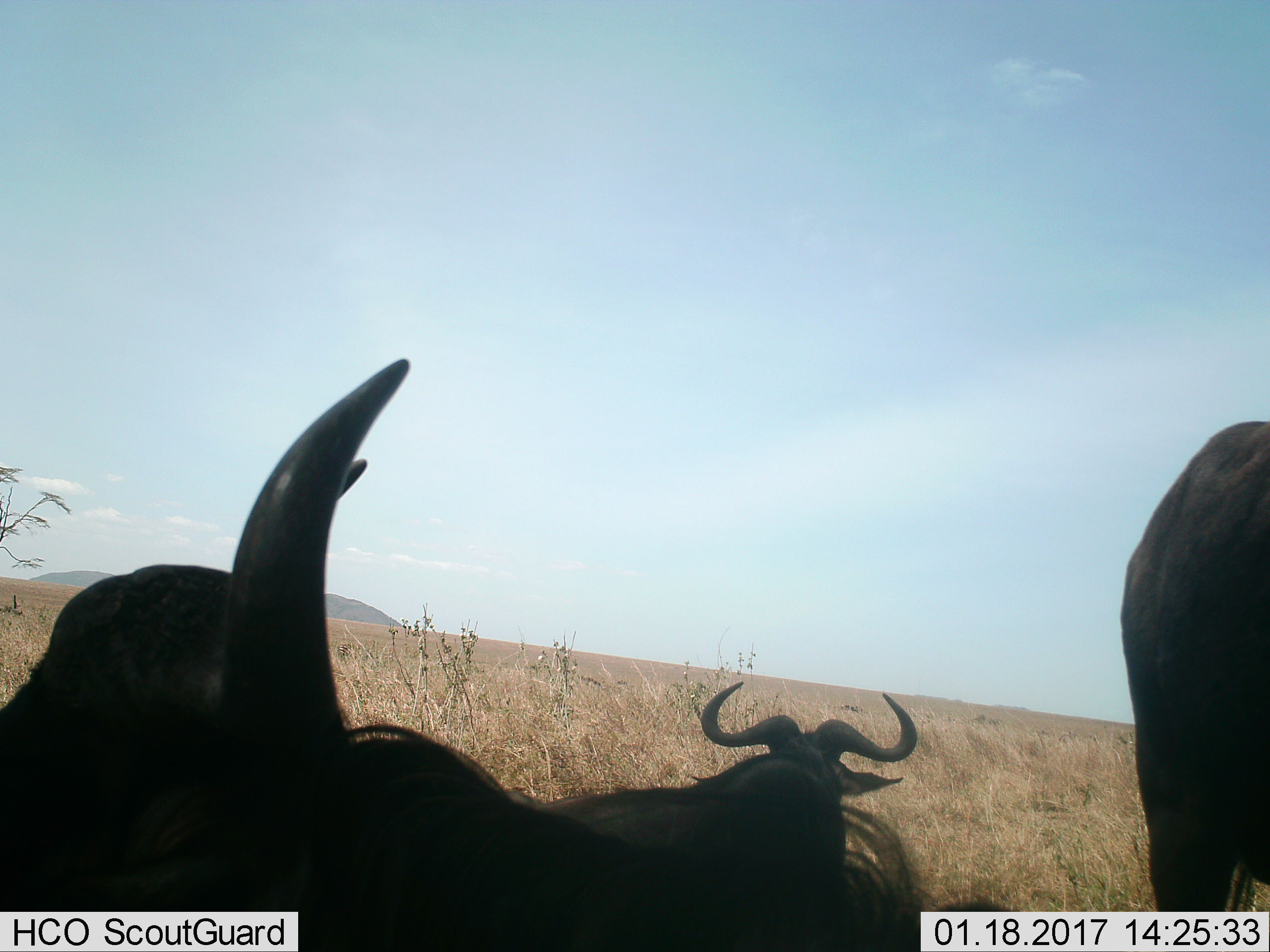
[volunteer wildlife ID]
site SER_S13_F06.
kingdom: Animalia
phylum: Chordata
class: Mammalia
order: Artiodactyla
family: Bovidae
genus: Connochaetes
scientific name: Connochaetes taurinus taurinus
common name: blue wildebeest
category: wildebeestblue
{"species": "wildebeestblue (blue wildebeest) (Connochaetes taurinus taurinus)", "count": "3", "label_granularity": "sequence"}